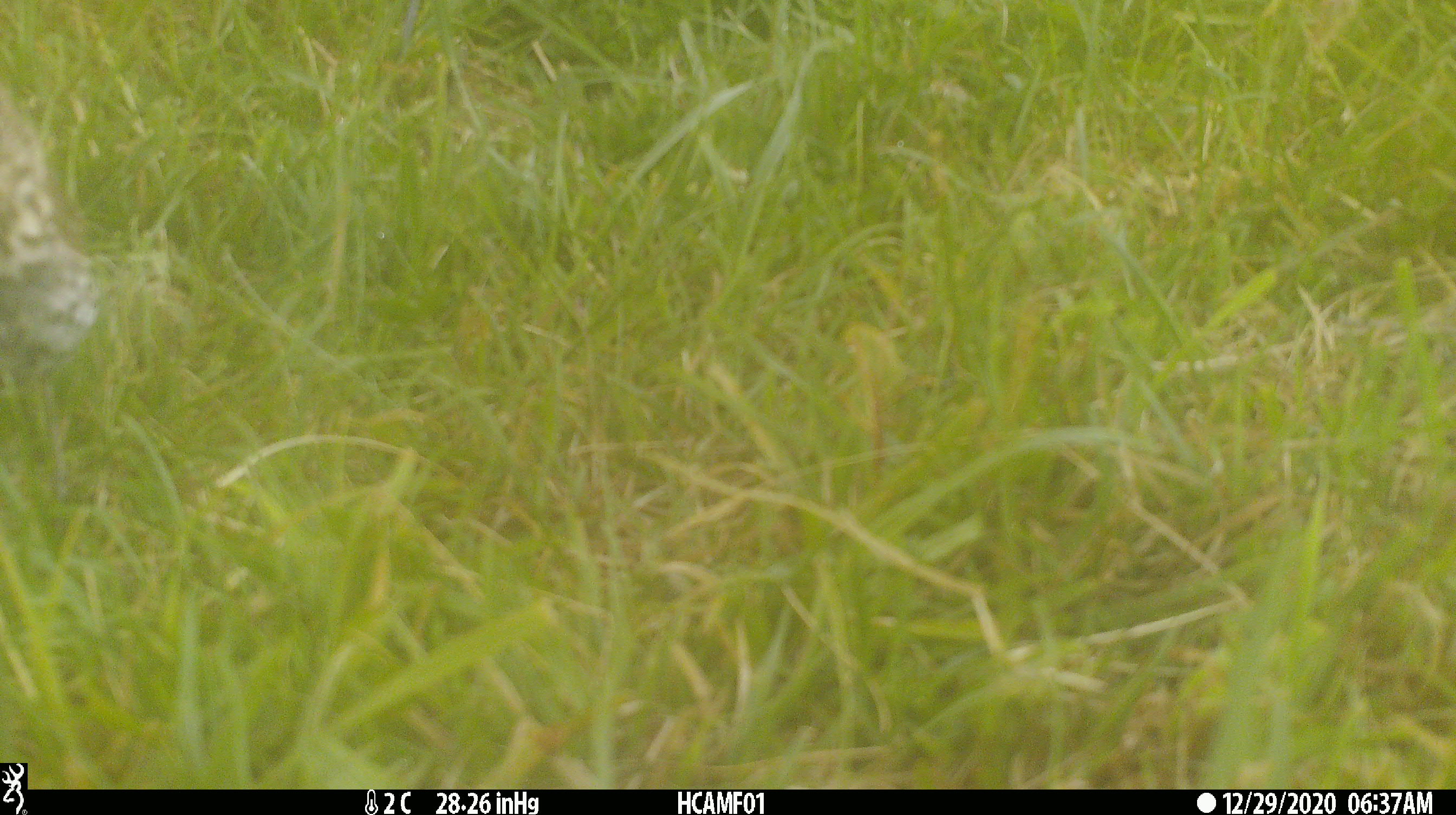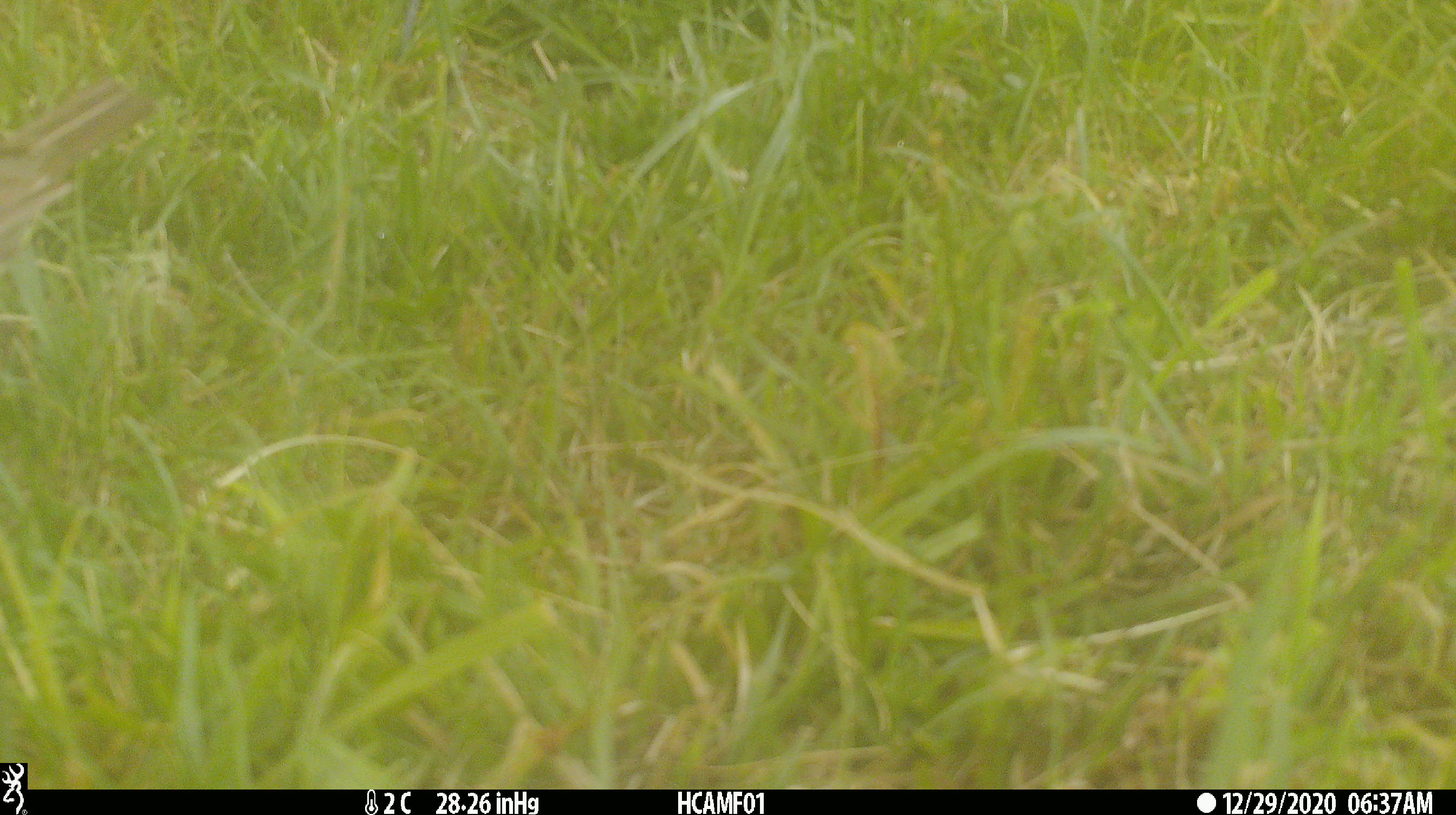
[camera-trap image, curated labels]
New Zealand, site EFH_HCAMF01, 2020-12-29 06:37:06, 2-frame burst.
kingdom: Animalia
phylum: Chordata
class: Aves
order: Passeriformes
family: Turdidae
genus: Turdus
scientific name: Turdus philomelos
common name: song thrush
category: thrush